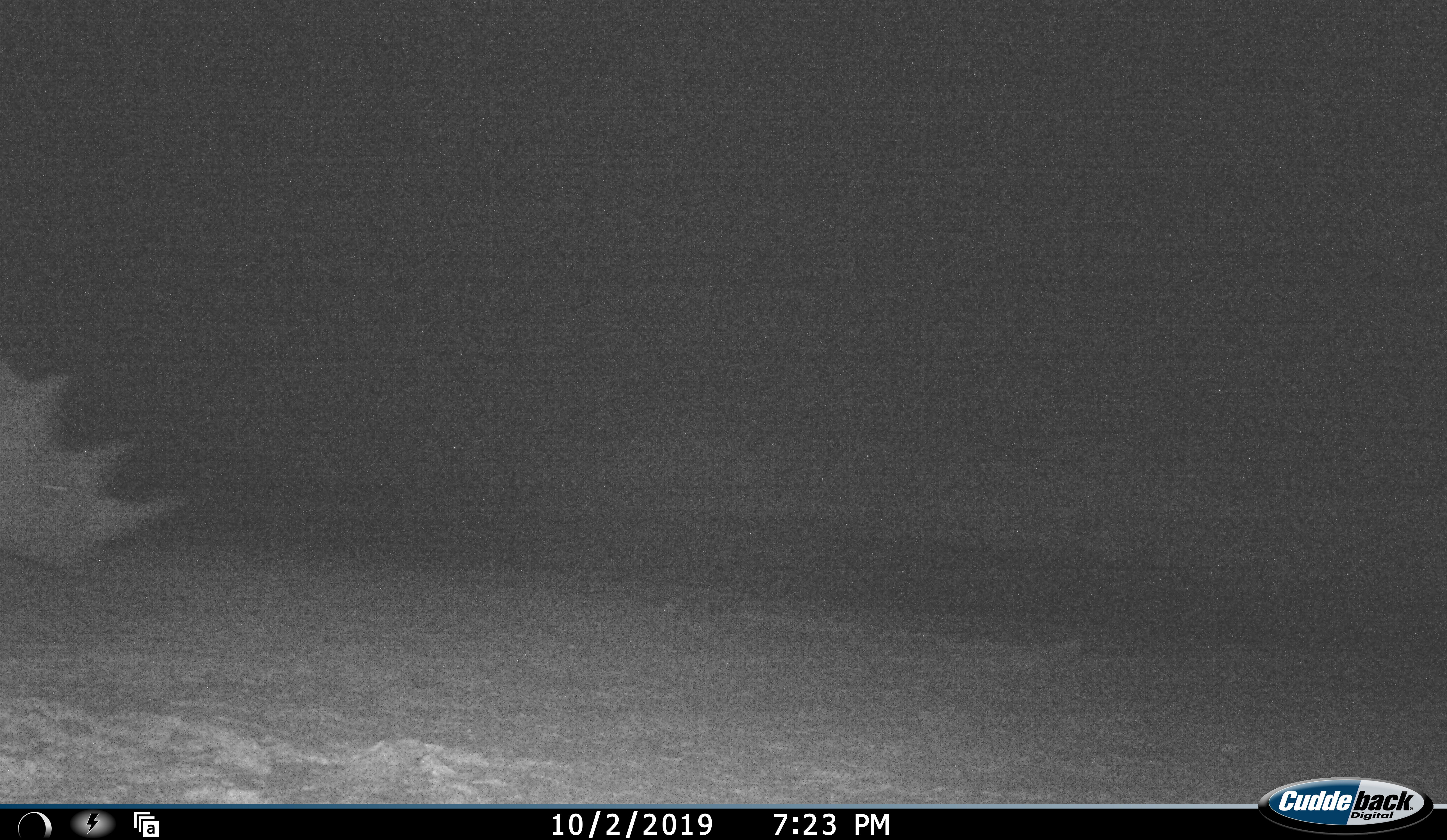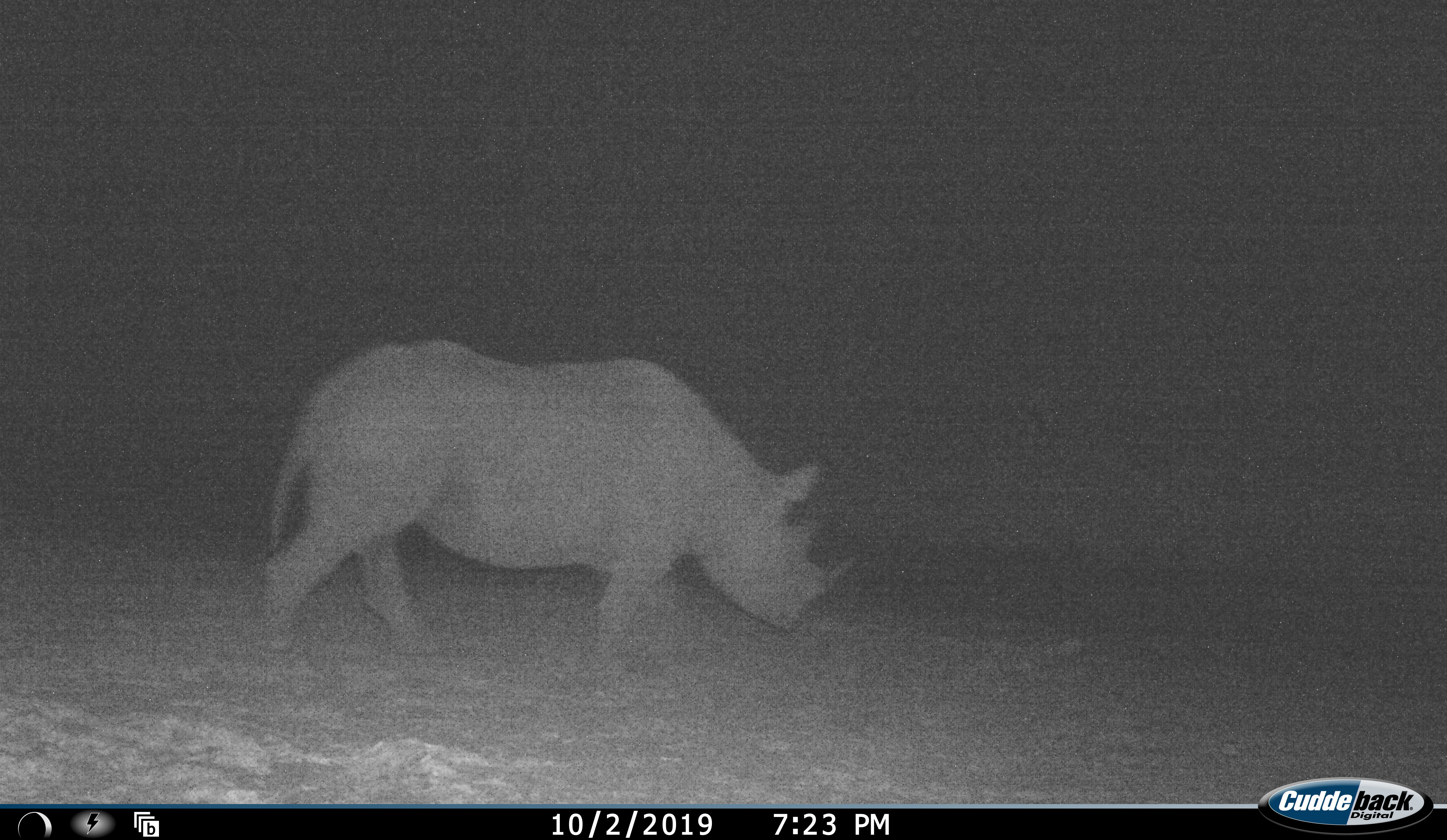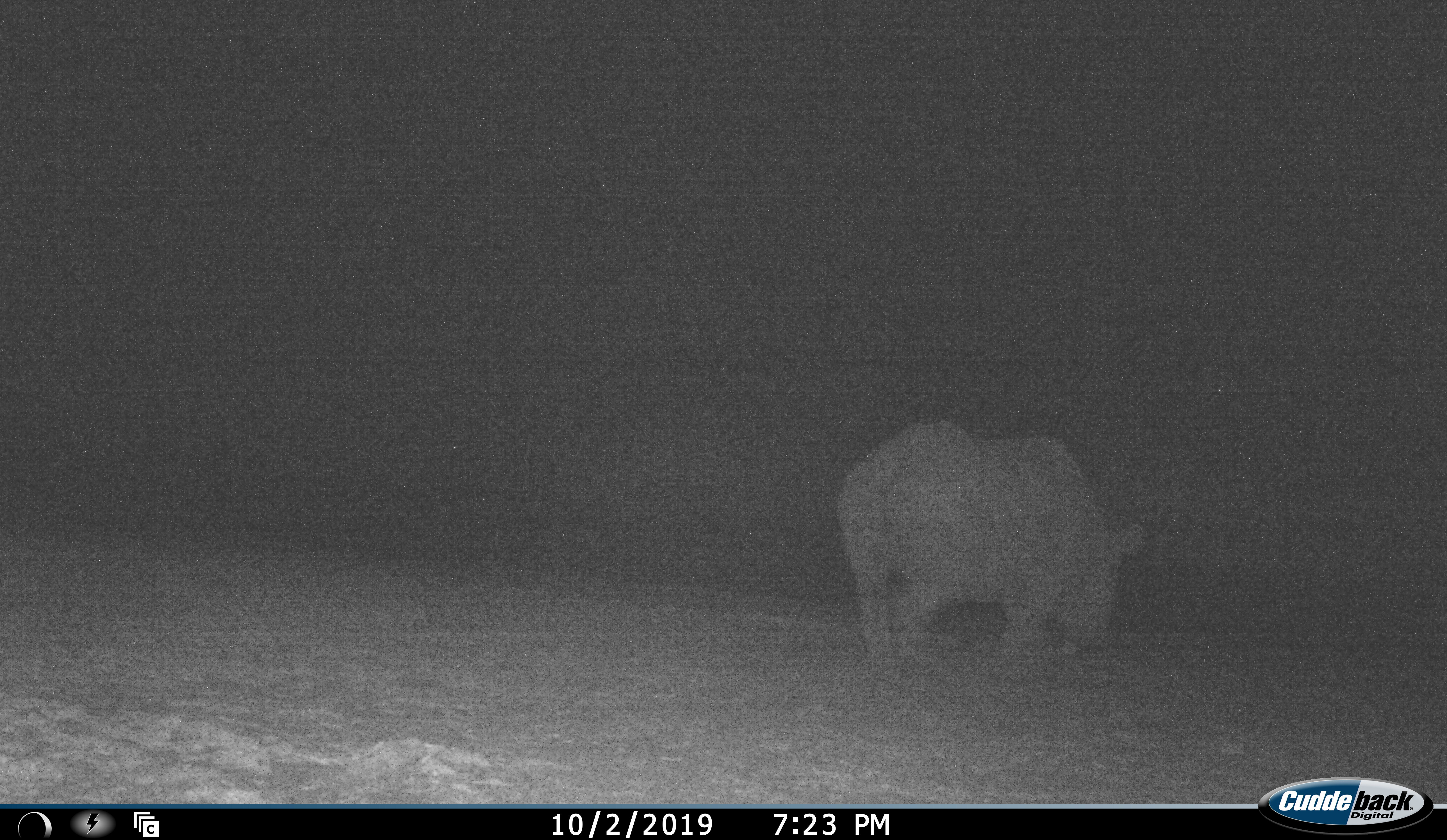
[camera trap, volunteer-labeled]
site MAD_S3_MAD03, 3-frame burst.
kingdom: Animalia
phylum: Chordata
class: Mammalia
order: Perissodactyla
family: Rhinocerotidae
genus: Diceros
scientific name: Diceros bicornis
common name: black rhinoceros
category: rhinocerosblack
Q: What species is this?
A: Rhinocerosblack (black rhinoceros) (Diceros bicornis).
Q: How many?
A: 1.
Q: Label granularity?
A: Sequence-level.